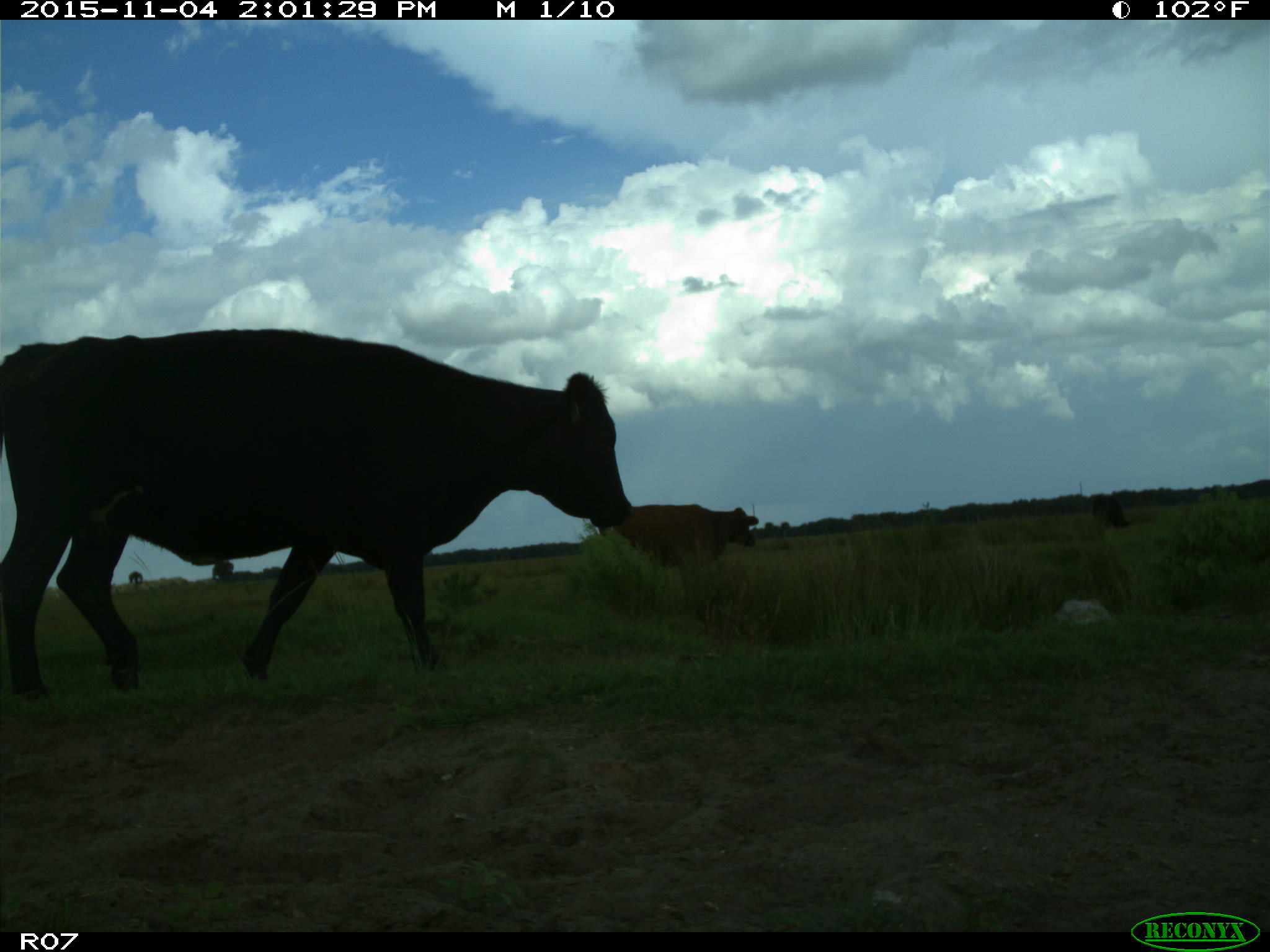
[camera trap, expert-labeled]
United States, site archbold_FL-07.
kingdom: Animalia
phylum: Chordata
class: Mammalia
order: Artiodactyla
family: Bovidae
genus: Bos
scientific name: Bos taurus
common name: domestic cow